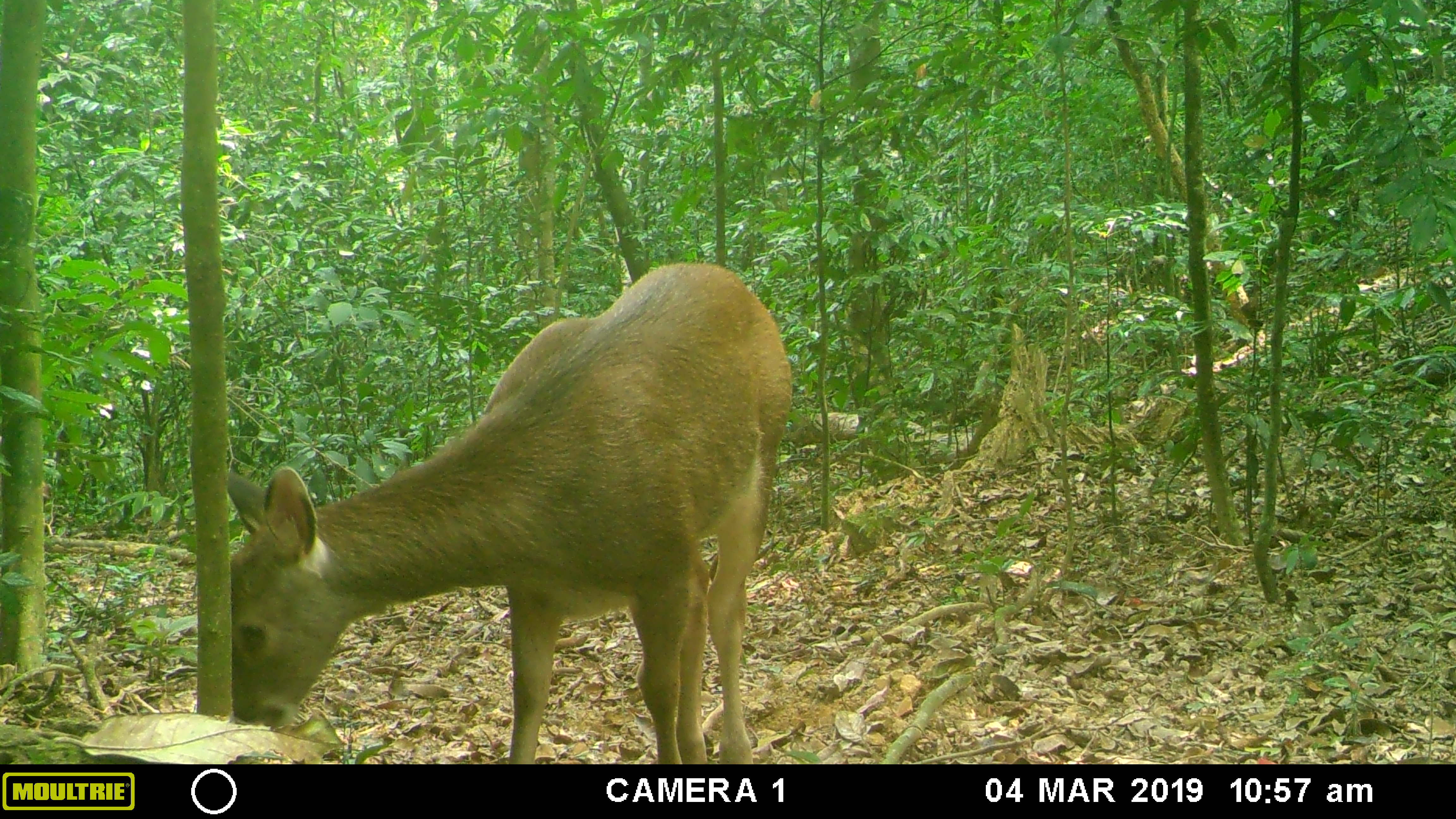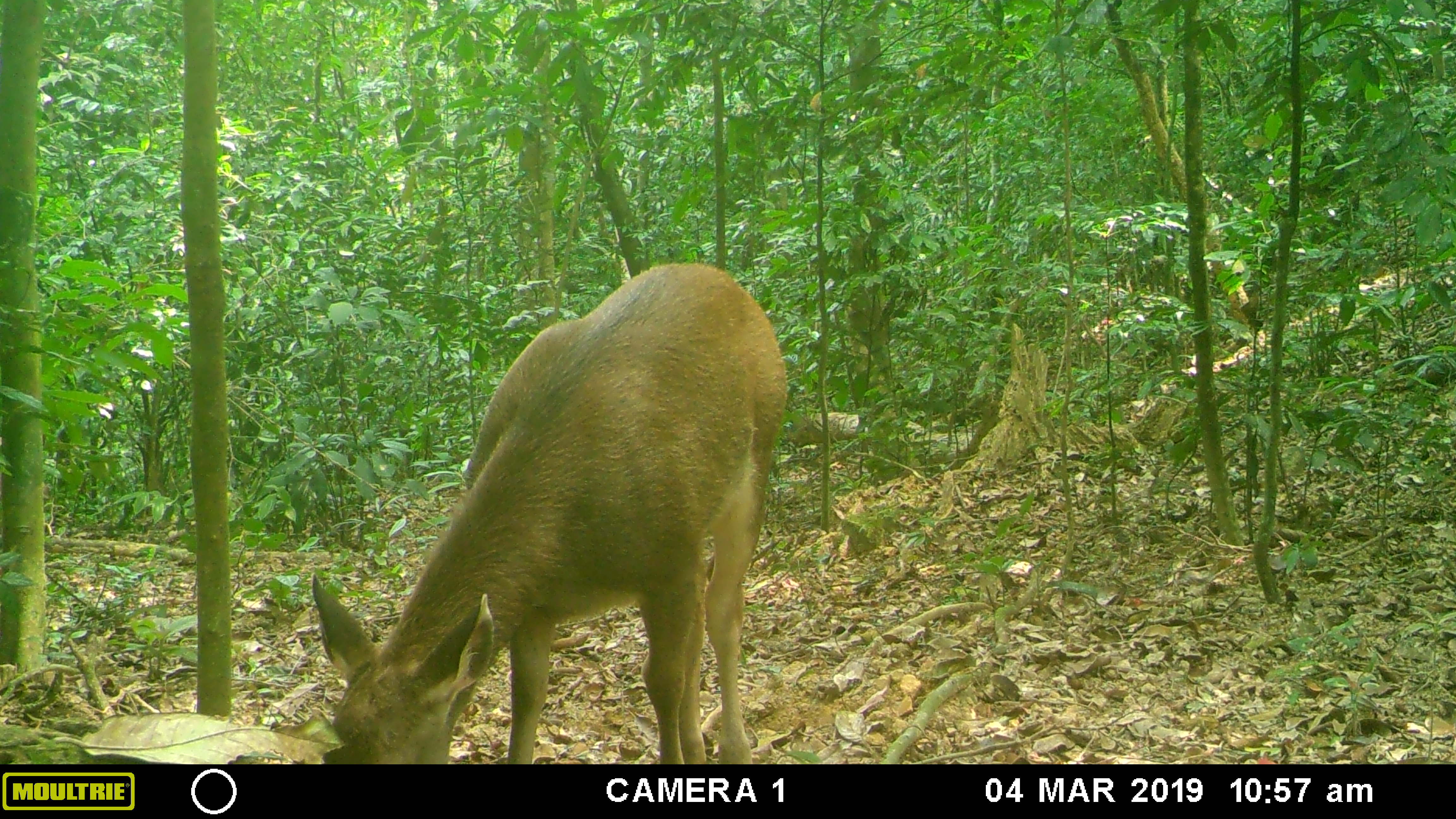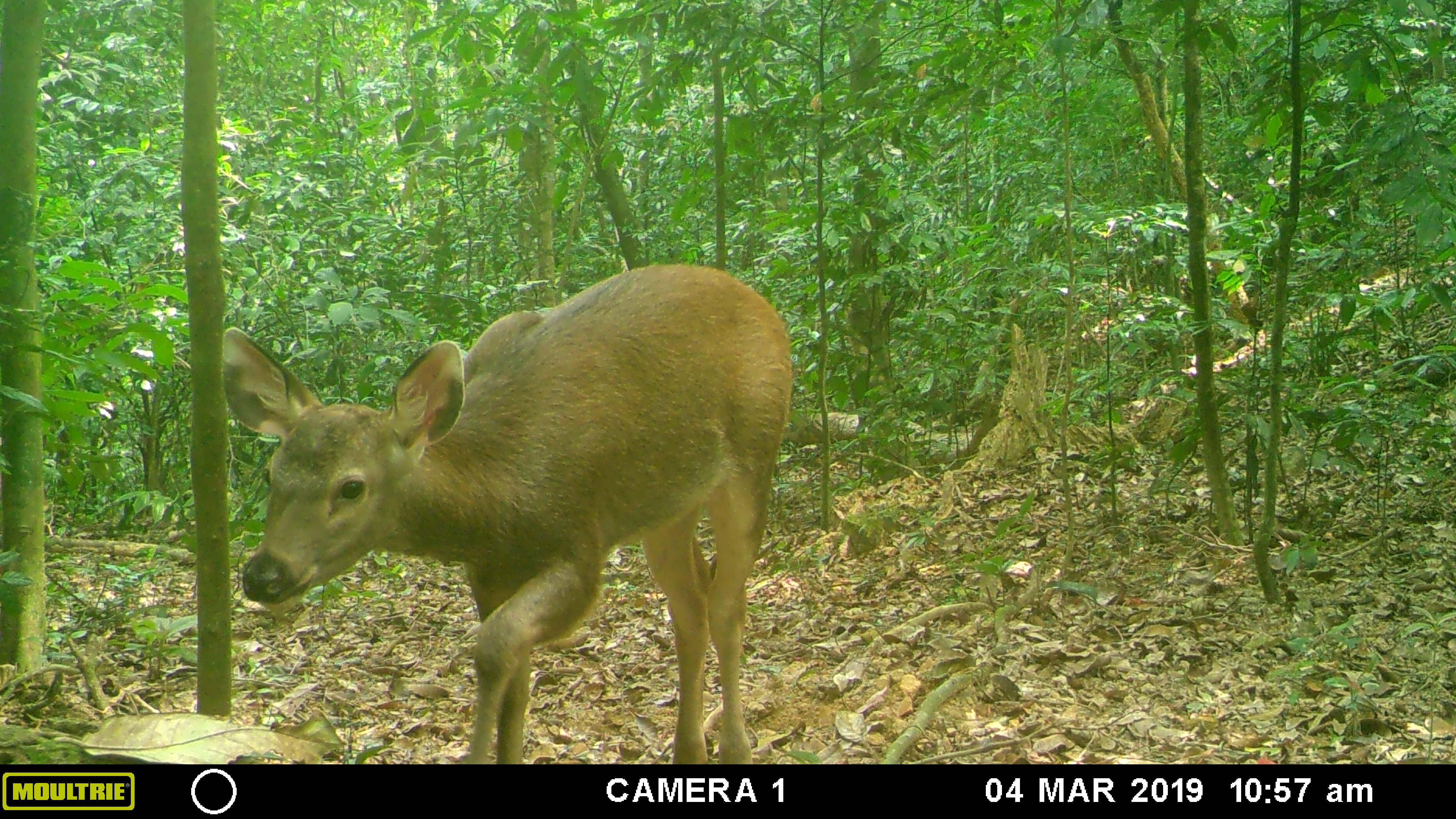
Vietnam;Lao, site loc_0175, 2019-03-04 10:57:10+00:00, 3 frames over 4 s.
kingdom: Animalia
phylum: Chordata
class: Mammalia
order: Artiodactyla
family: Cervidae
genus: Rusa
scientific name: Rusa unicolor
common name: sambar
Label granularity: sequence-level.